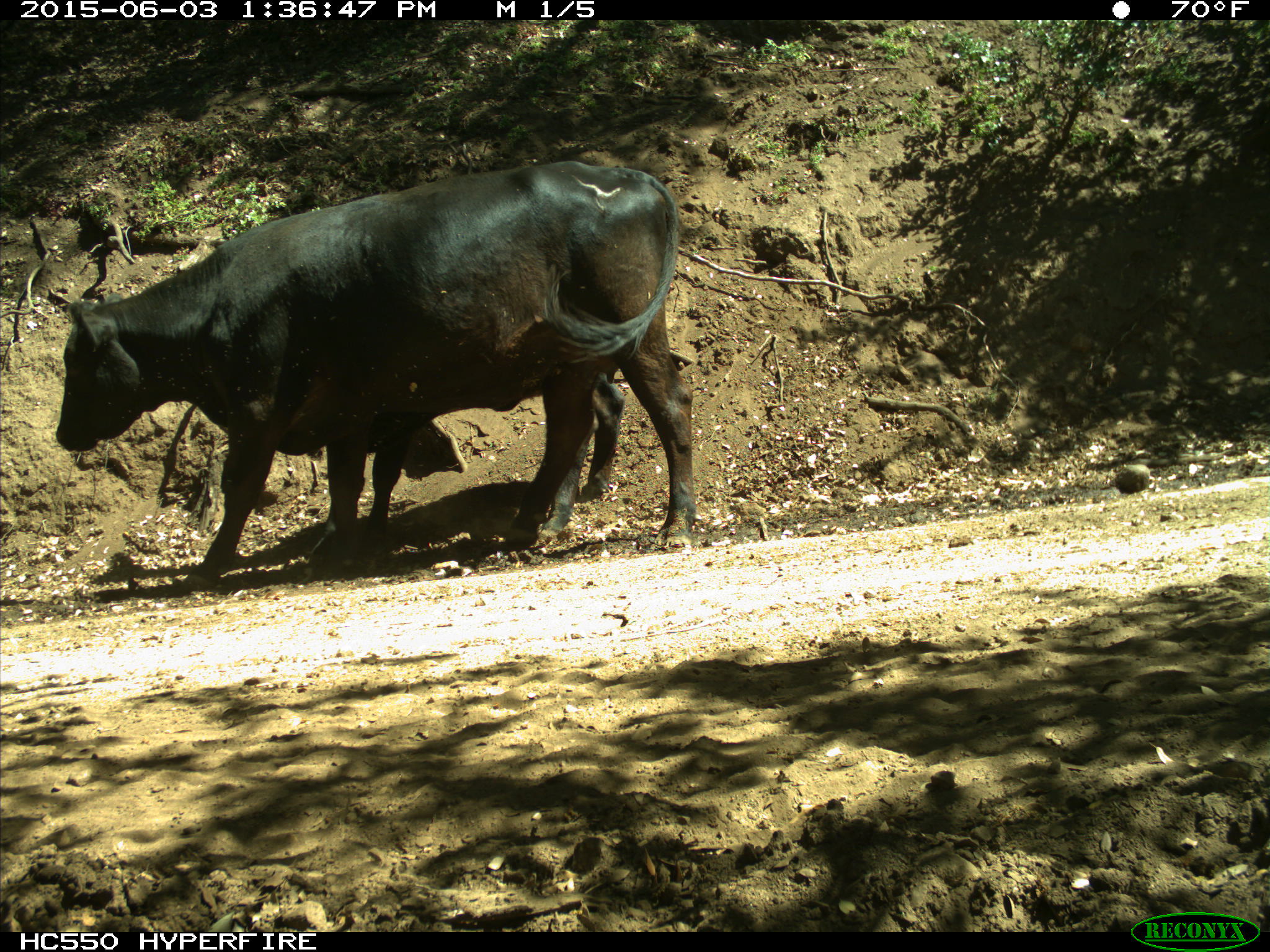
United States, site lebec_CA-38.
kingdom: Animalia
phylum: Chordata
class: Mammalia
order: Artiodactyla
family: Bovidae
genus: Bos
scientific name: Bos taurus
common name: domestic cow